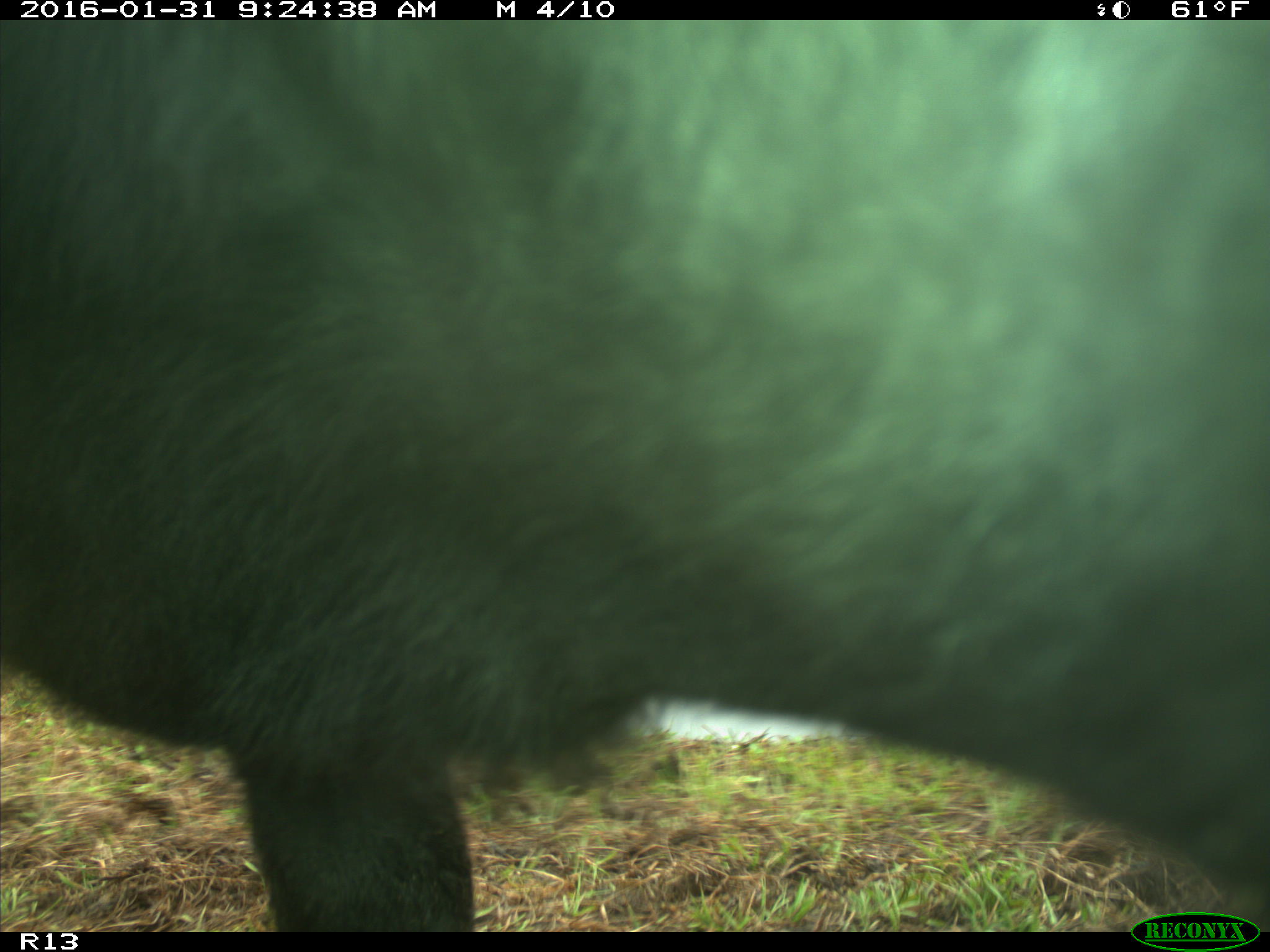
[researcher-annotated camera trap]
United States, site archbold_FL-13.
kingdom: Animalia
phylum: Chordata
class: Mammalia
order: Artiodactyla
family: Bovidae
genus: Bos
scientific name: Bos taurus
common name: domestic cow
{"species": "Bos taurus (domestic cow)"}